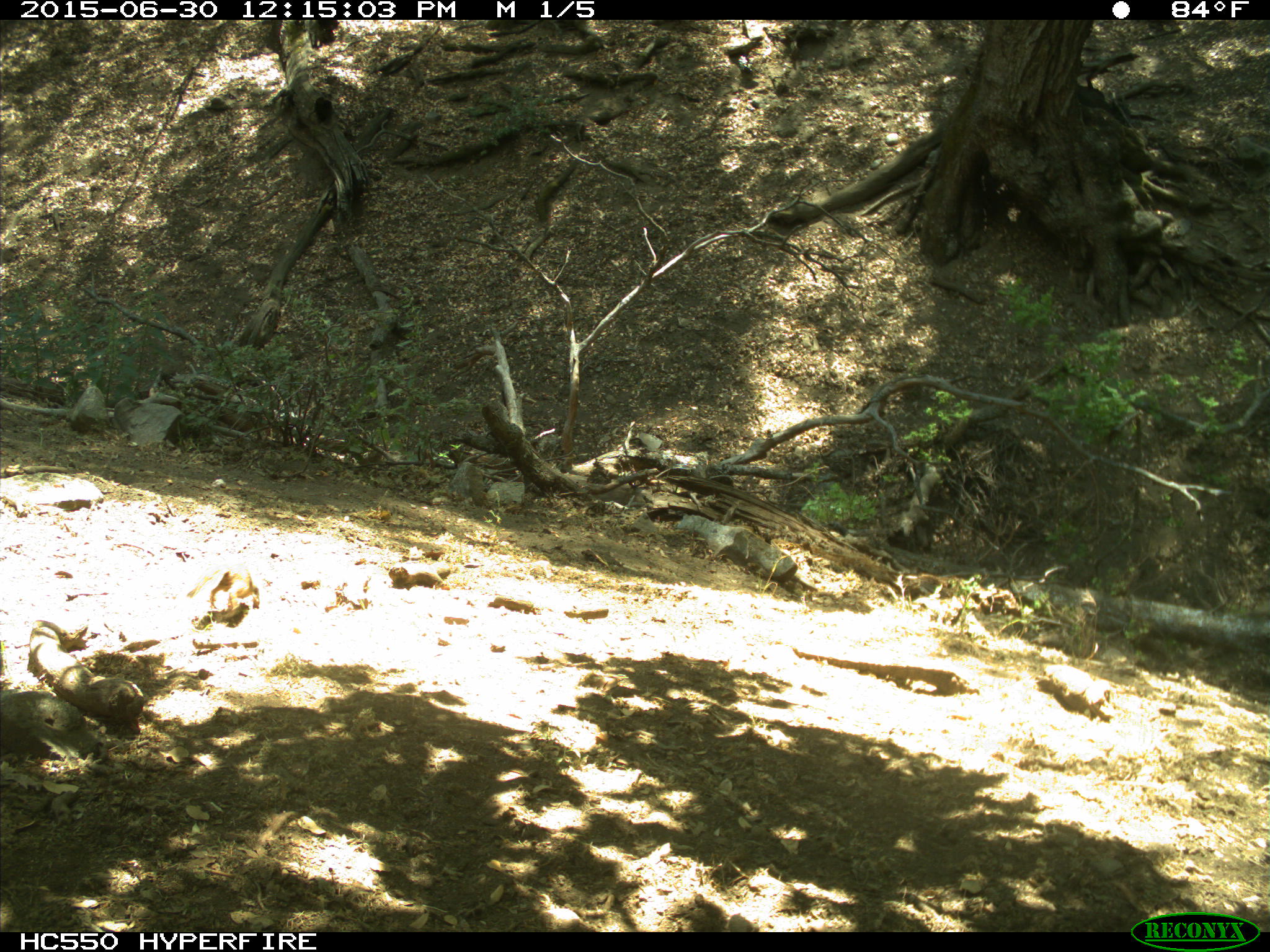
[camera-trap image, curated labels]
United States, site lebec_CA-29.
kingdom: Animalia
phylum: Chordata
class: Mammalia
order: Rodentia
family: Sciuridae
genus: Otospermophilus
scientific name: Otospermophilus beecheyi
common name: california ground squirrel